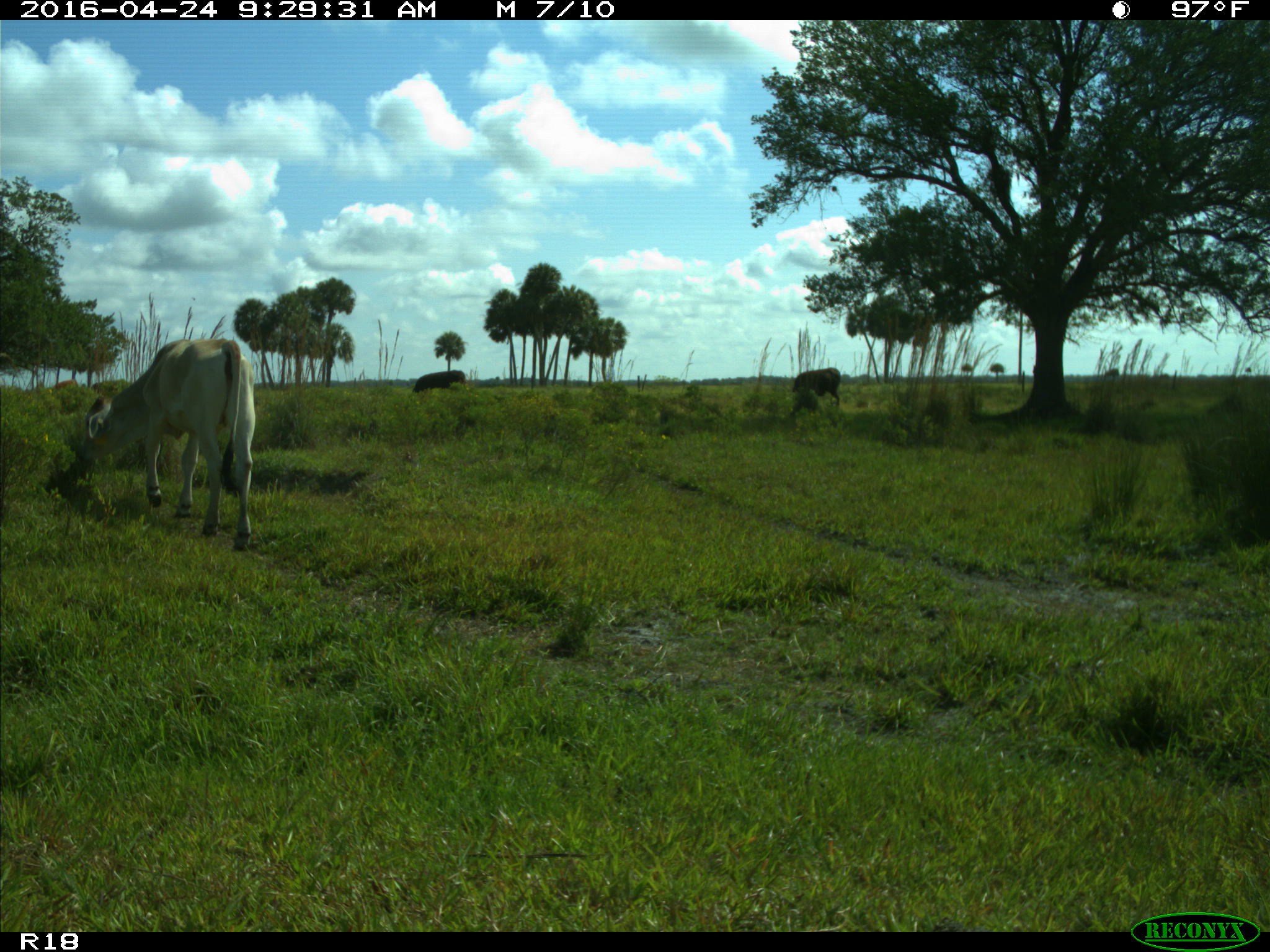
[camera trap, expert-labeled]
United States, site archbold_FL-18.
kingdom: Animalia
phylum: Chordata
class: Mammalia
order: Artiodactyla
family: Bovidae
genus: Bos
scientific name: Bos taurus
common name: domestic cow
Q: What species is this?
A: Bos taurus (domestic cow).